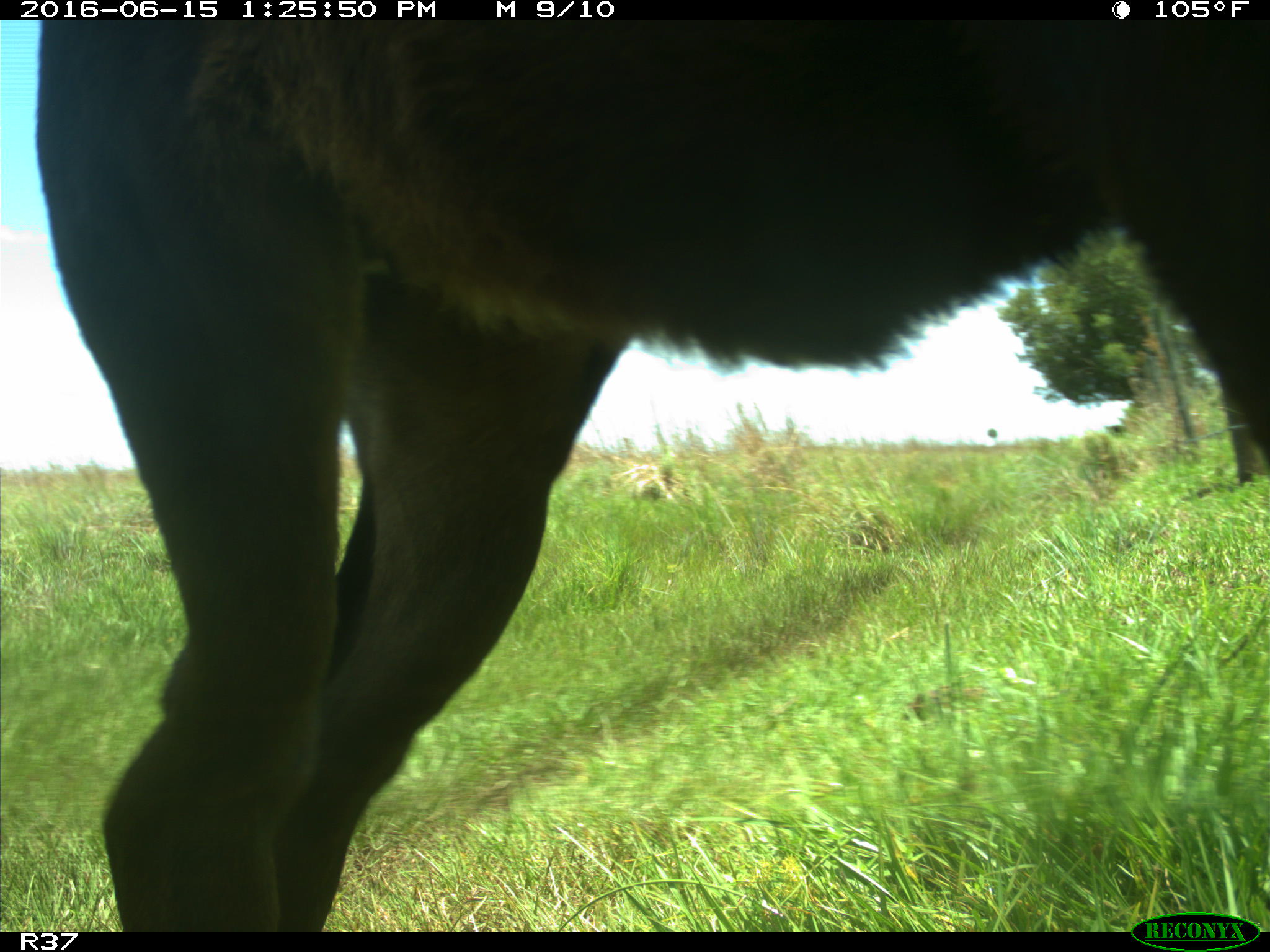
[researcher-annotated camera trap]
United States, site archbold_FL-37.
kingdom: Animalia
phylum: Chordata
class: Mammalia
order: Artiodactyla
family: Bovidae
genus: Bos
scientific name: Bos taurus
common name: domestic cow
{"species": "Bos taurus (domestic cow)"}